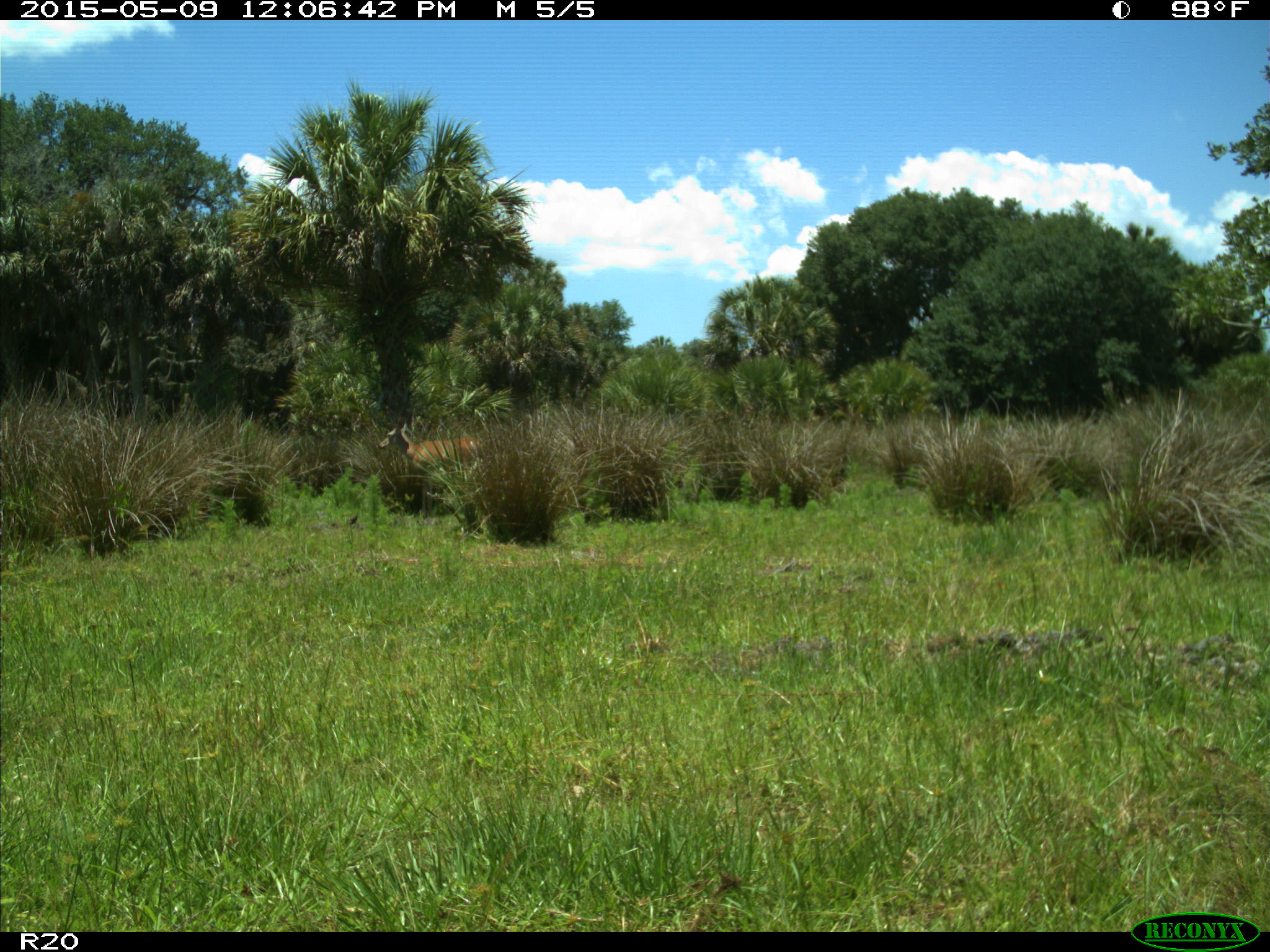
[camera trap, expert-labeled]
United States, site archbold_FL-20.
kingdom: Animalia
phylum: Chordata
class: Mammalia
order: Artiodactyla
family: Cervidae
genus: Odocoileus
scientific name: Odocoileus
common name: deer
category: unidentified deer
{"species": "unidentified deer (deer) (Odocoileus)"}